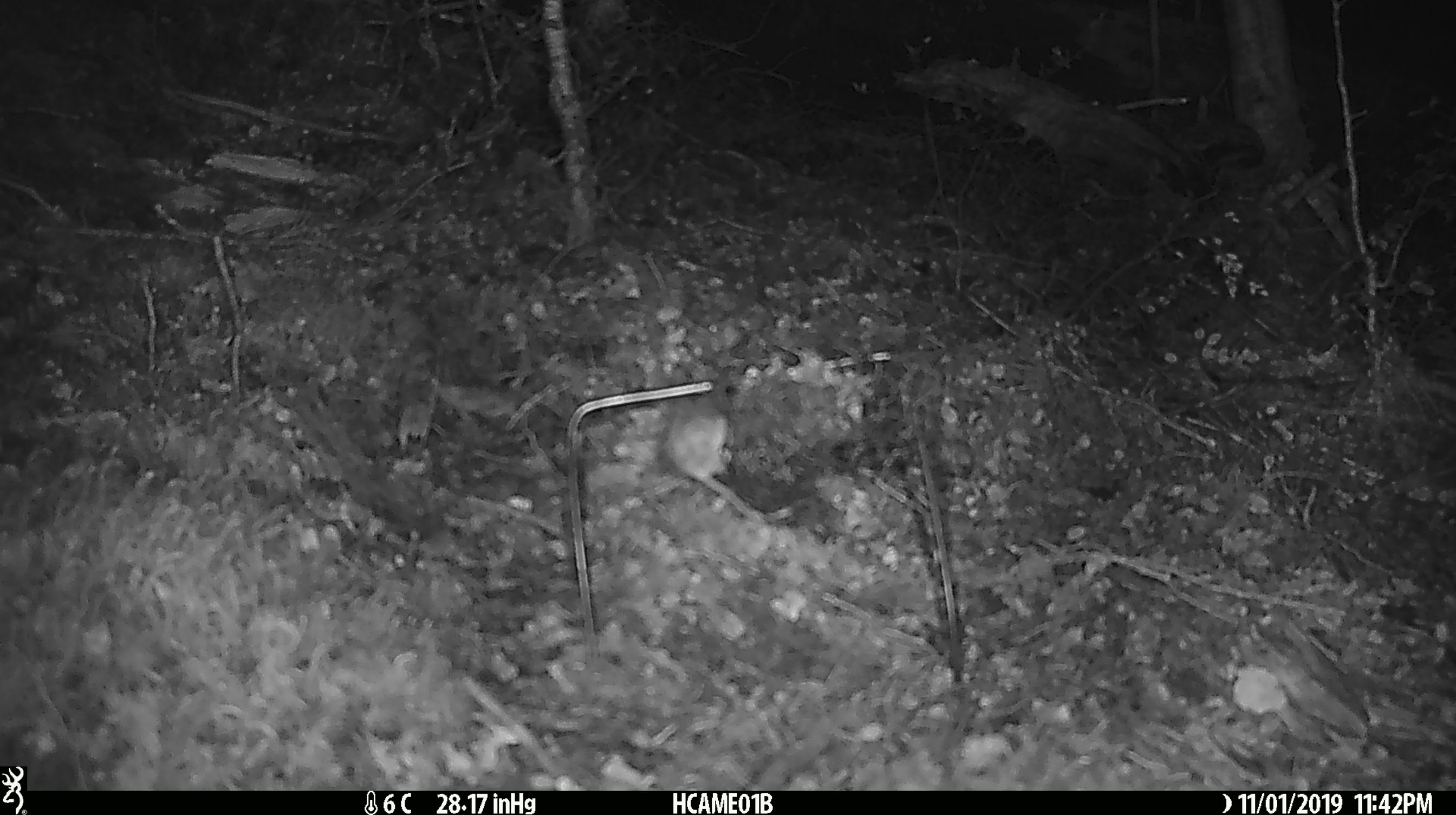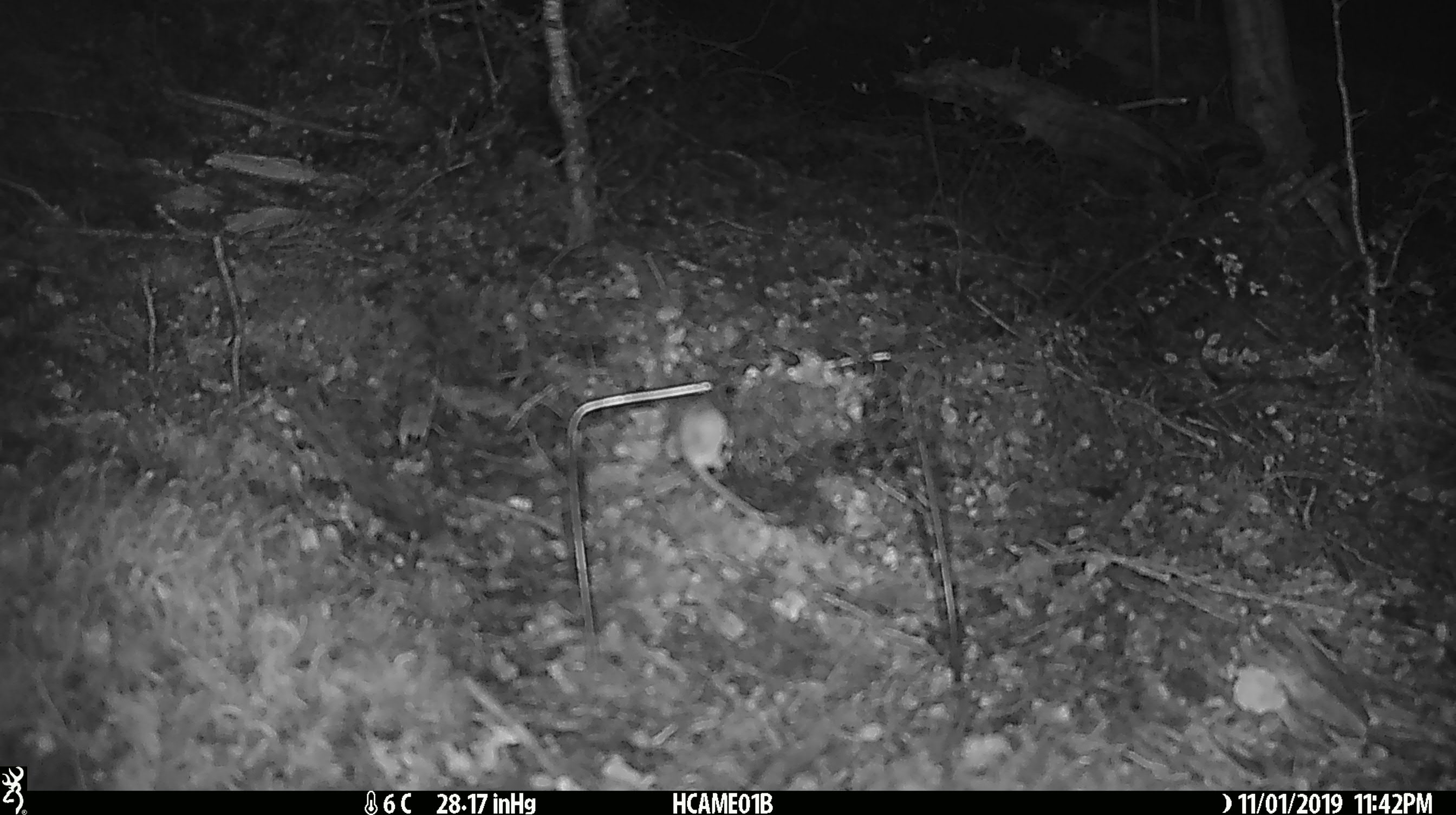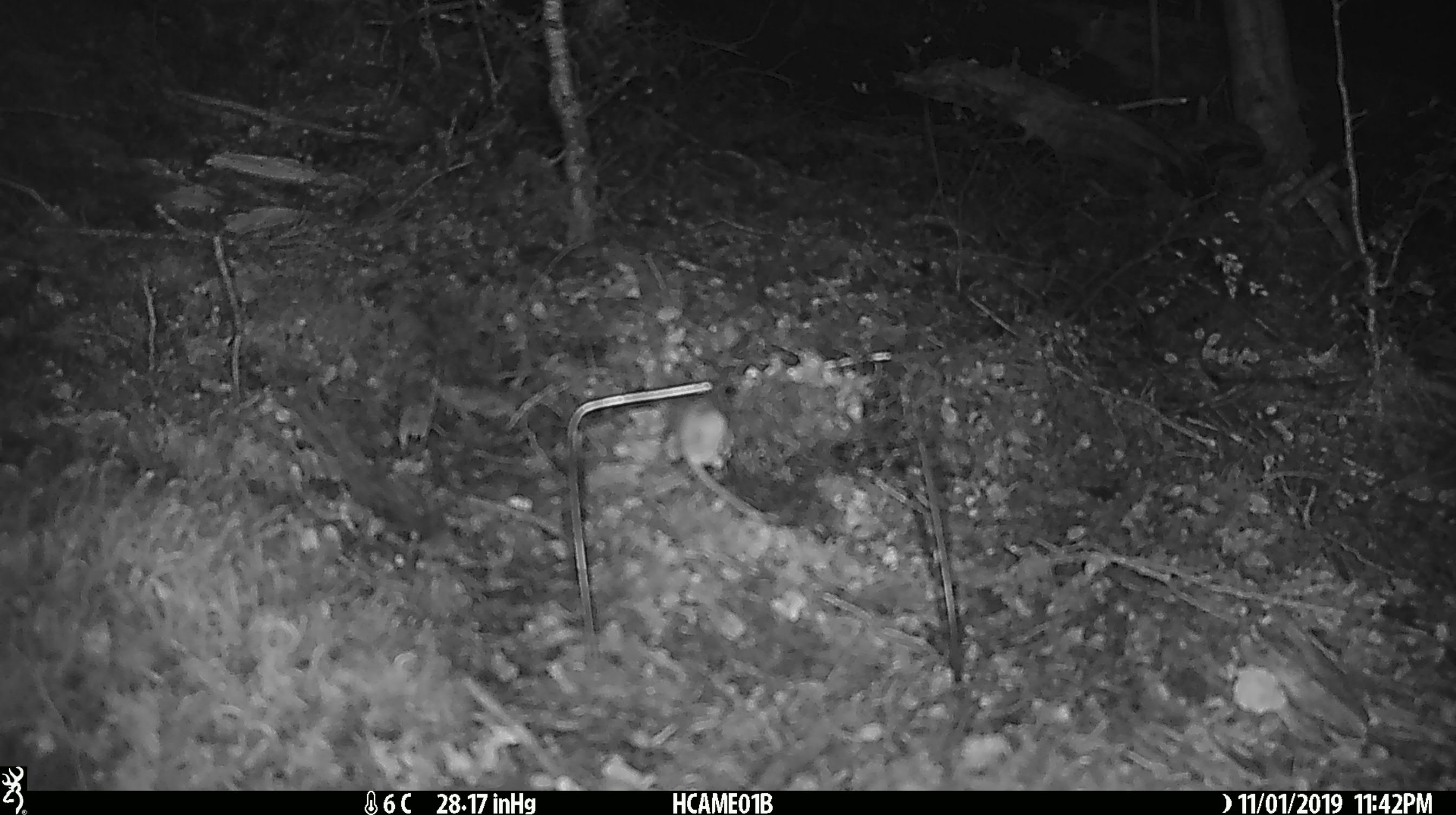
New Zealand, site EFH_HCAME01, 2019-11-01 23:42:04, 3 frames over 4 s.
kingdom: Animalia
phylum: Chordata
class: Mammalia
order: Rodentia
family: Muridae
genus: Mus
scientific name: Mus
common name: mouse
Mouse (Mus).